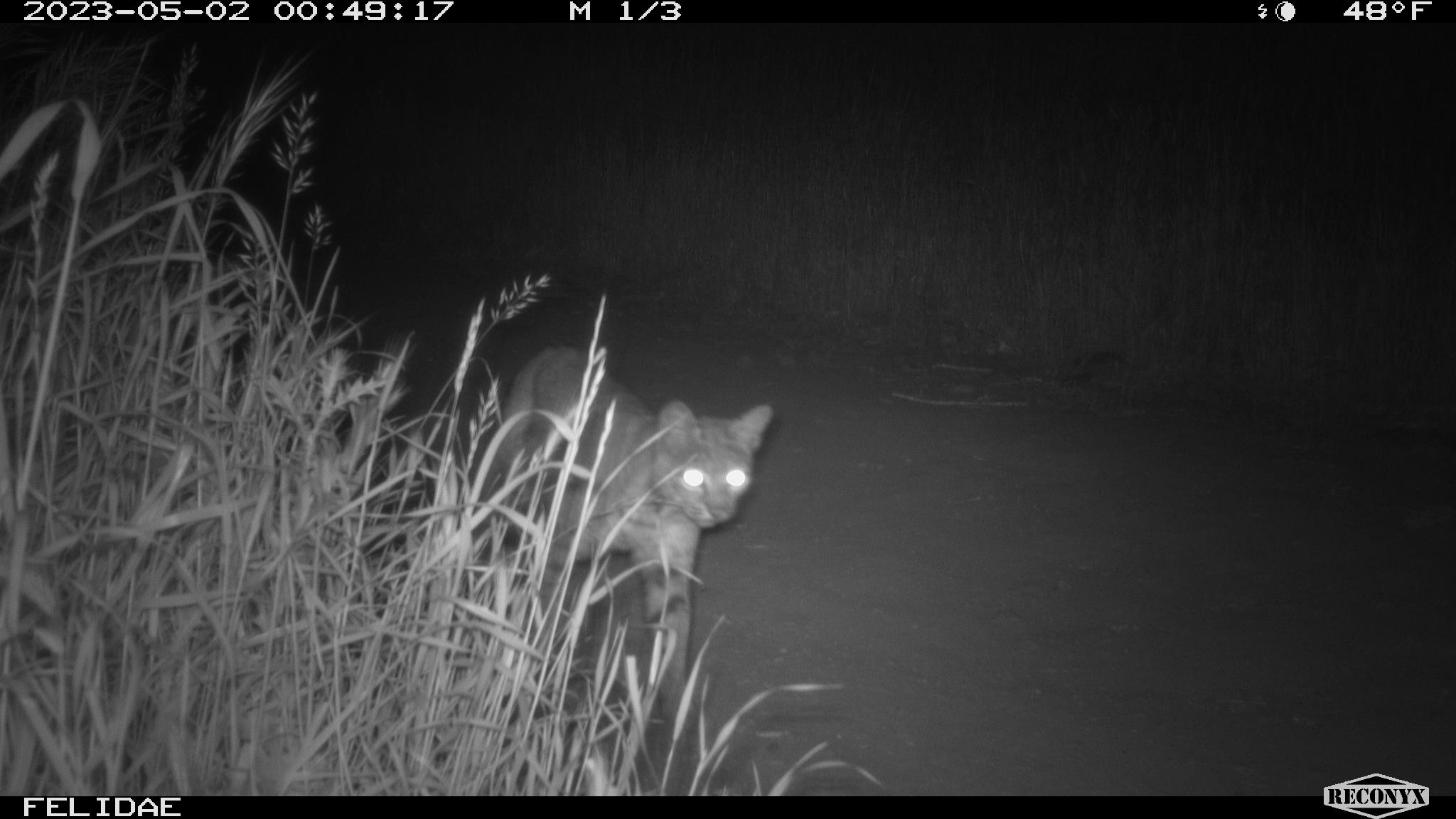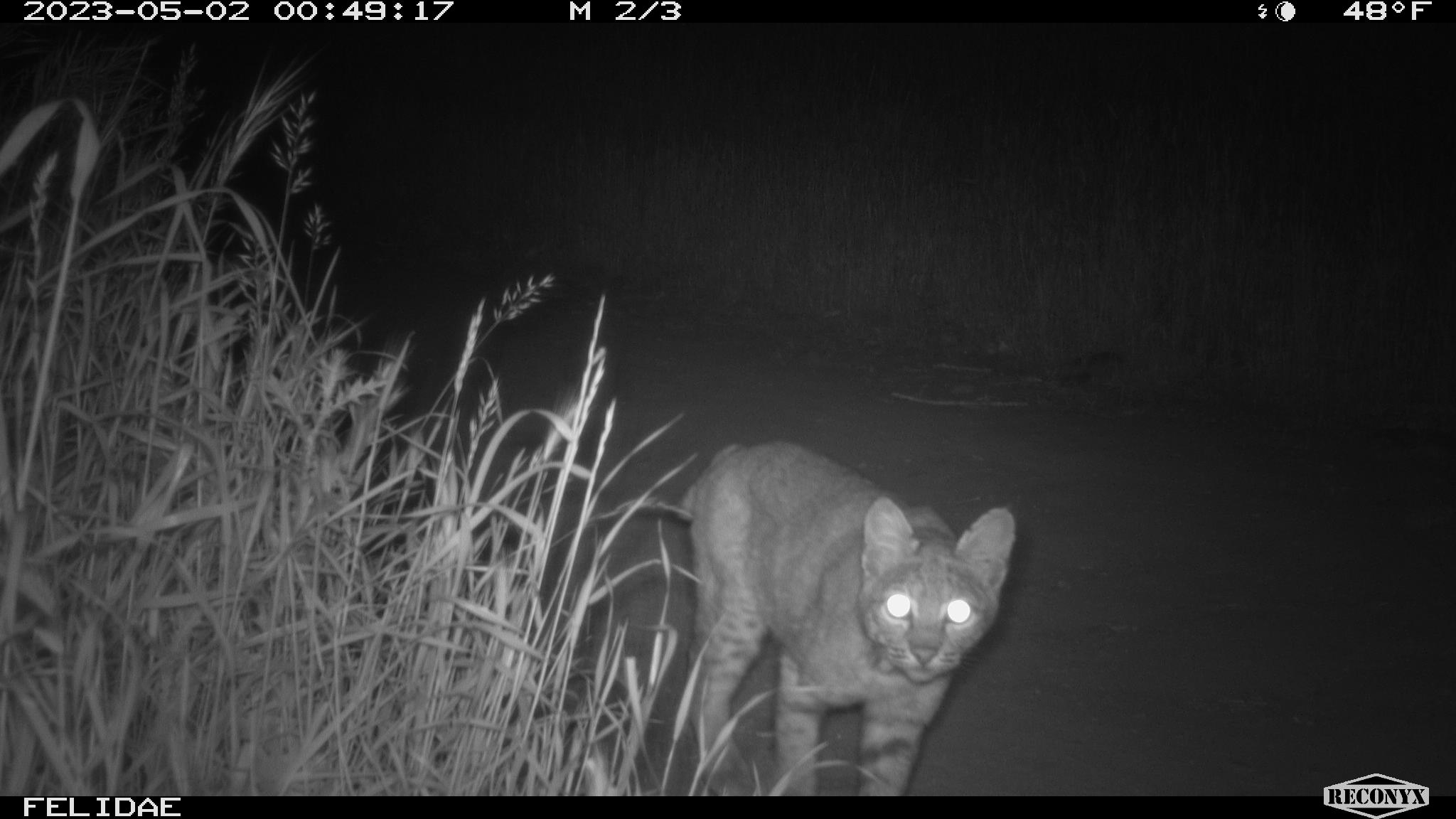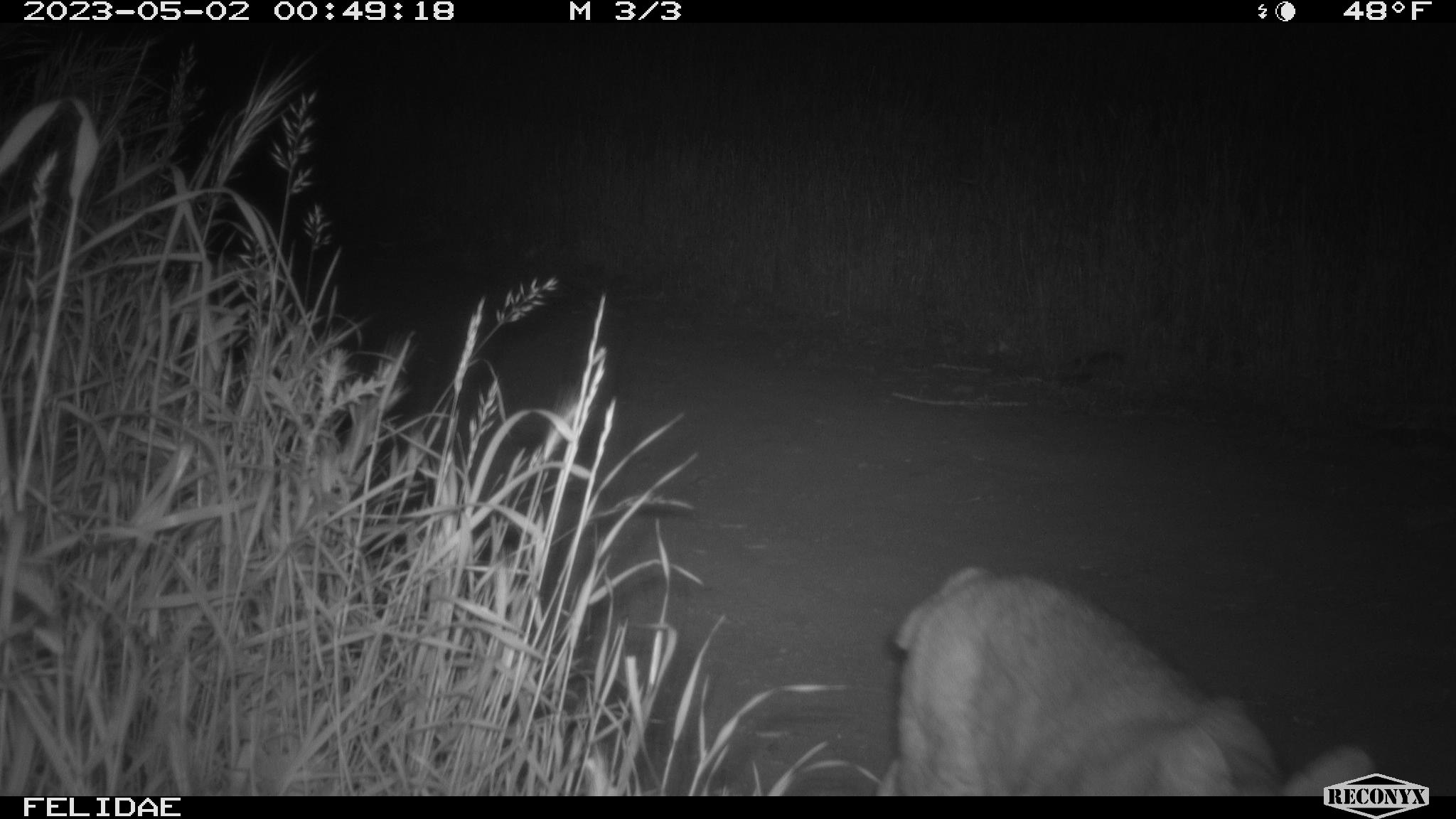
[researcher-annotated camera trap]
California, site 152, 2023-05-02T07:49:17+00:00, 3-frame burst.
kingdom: Animalia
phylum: Chordata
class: Mammalia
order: Carnivora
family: Felidae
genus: Lynx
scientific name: Lynx rufus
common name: bobcat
Bobcat (Lynx rufus).